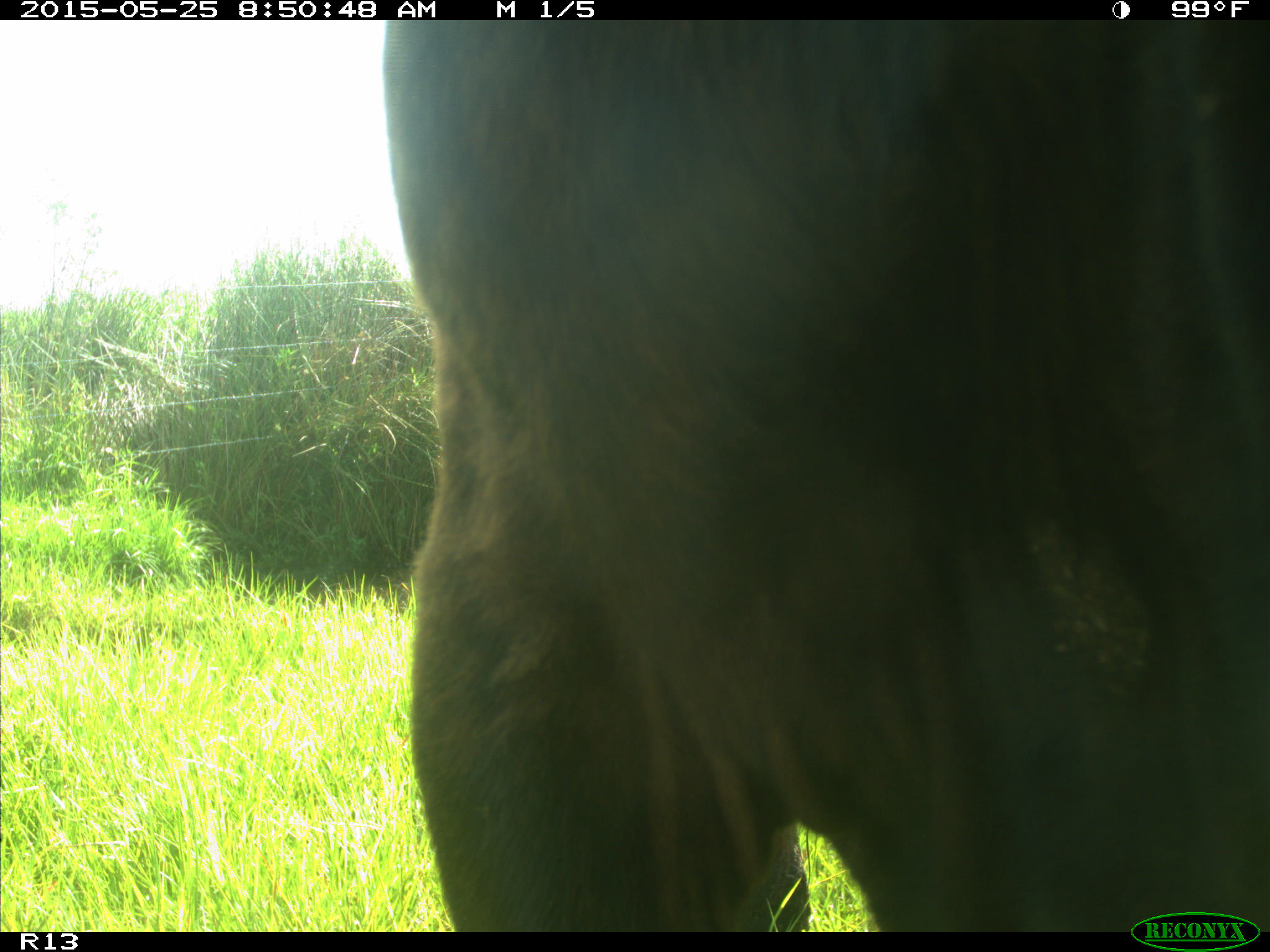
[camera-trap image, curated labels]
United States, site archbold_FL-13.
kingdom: Animalia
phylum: Chordata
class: Mammalia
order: Artiodactyla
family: Bovidae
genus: Bos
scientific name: Bos taurus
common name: domestic cow